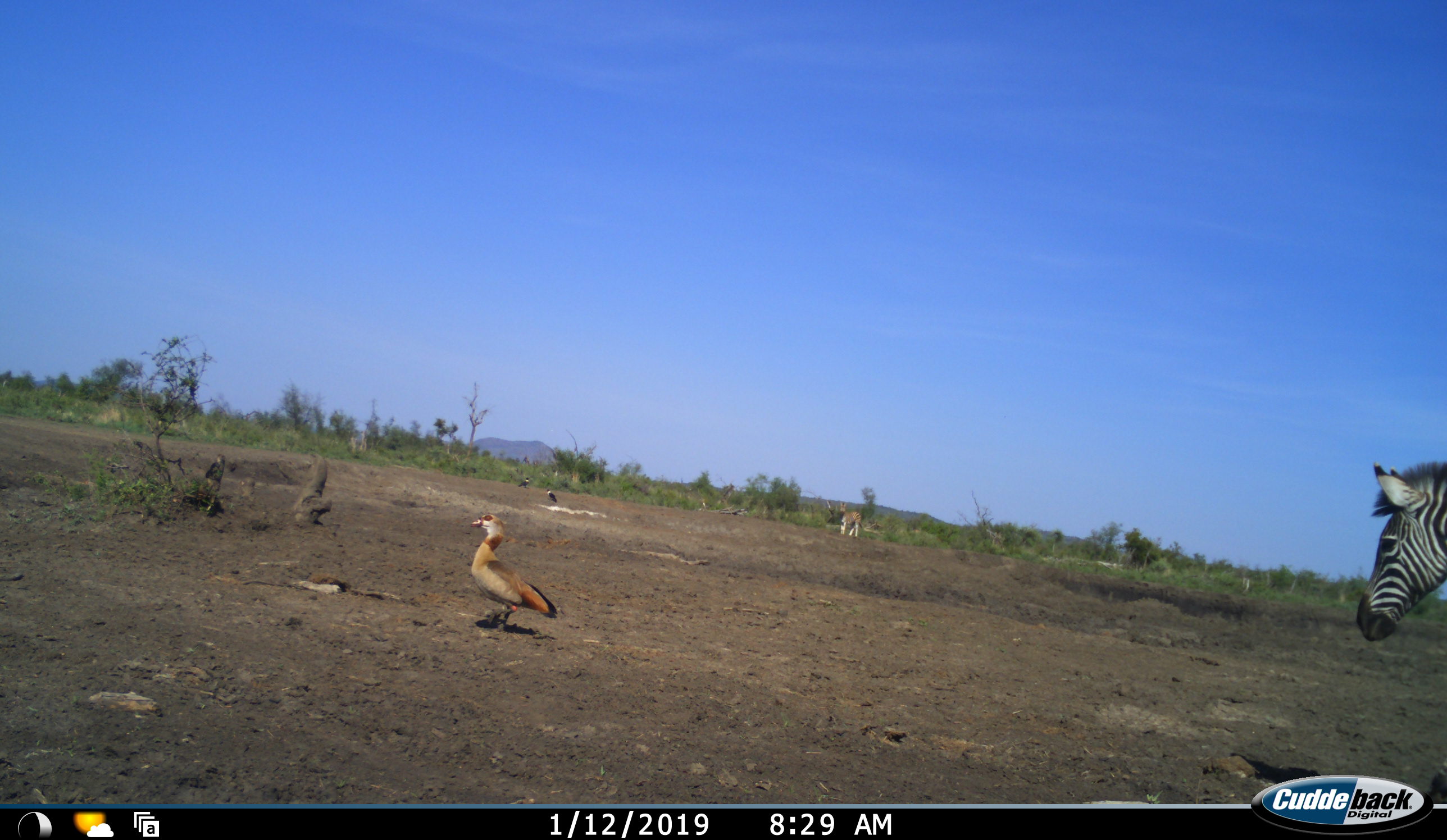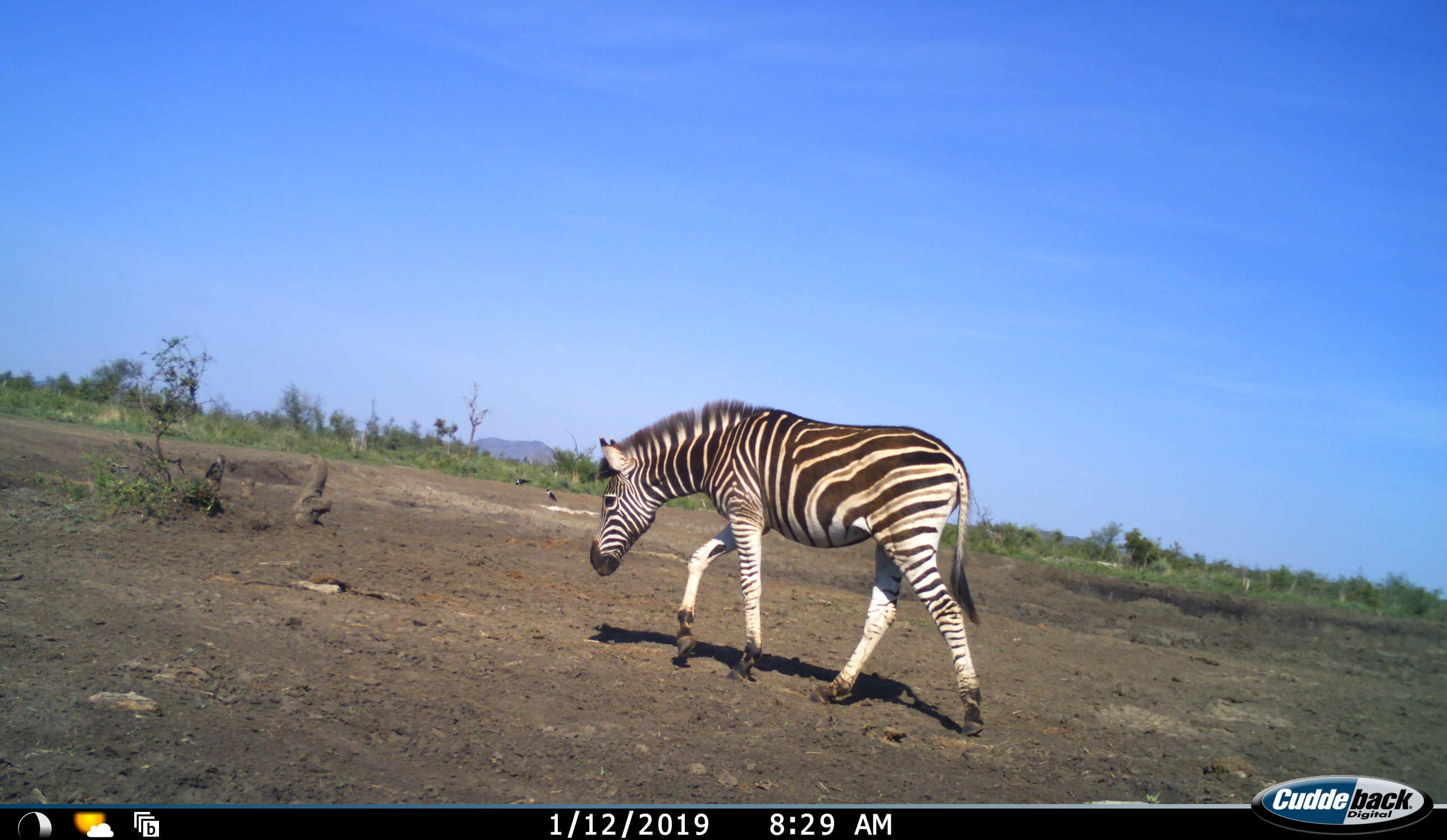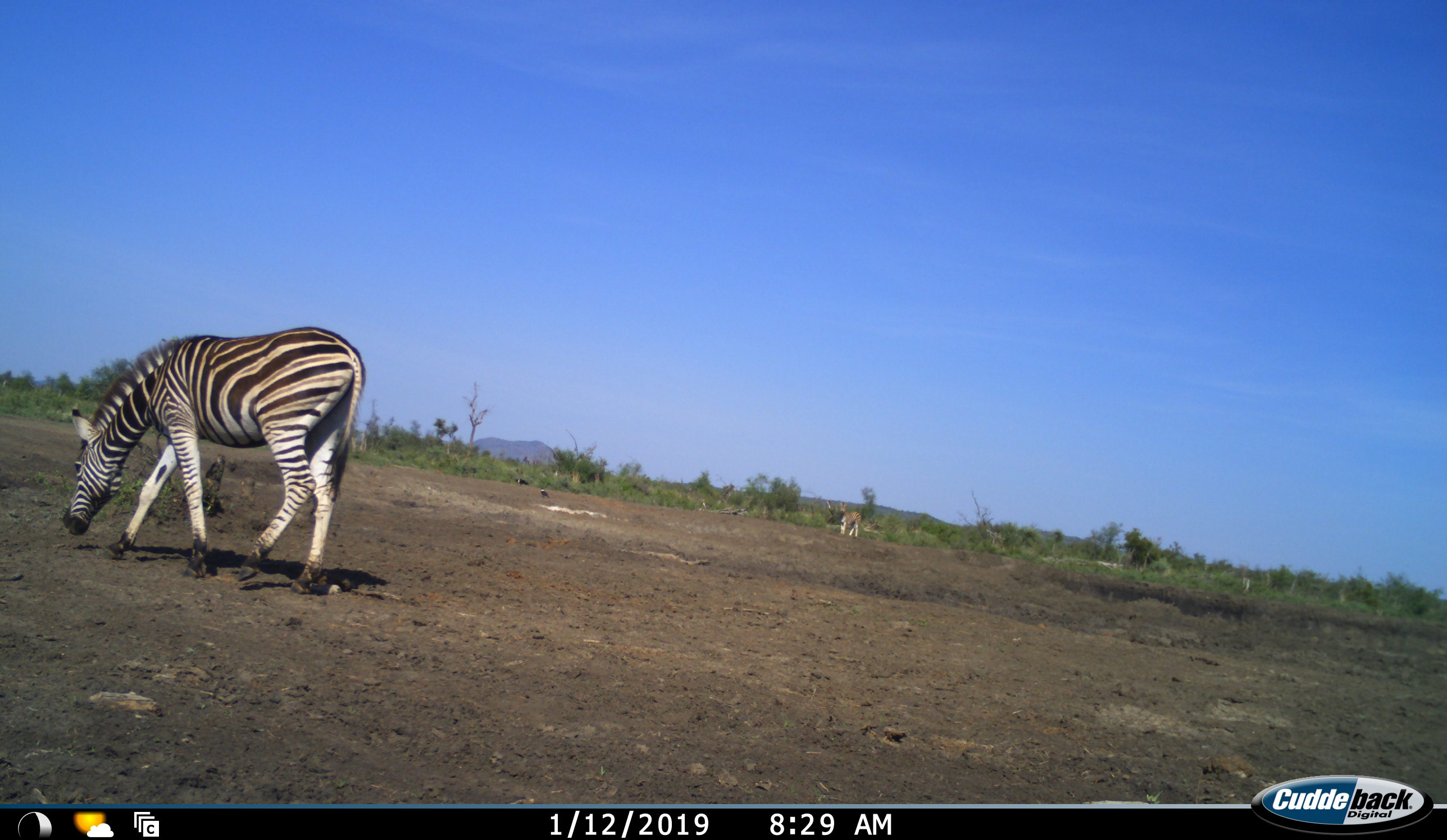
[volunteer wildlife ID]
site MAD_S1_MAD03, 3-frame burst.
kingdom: Animalia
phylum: Chordata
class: Aves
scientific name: Aves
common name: bird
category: birdother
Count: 3.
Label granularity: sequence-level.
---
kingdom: Animalia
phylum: Chordata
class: Mammalia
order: Perissodactyla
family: Equidae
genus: Equus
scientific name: Equus quagga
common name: plains zebra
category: zebraplains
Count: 2.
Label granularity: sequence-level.